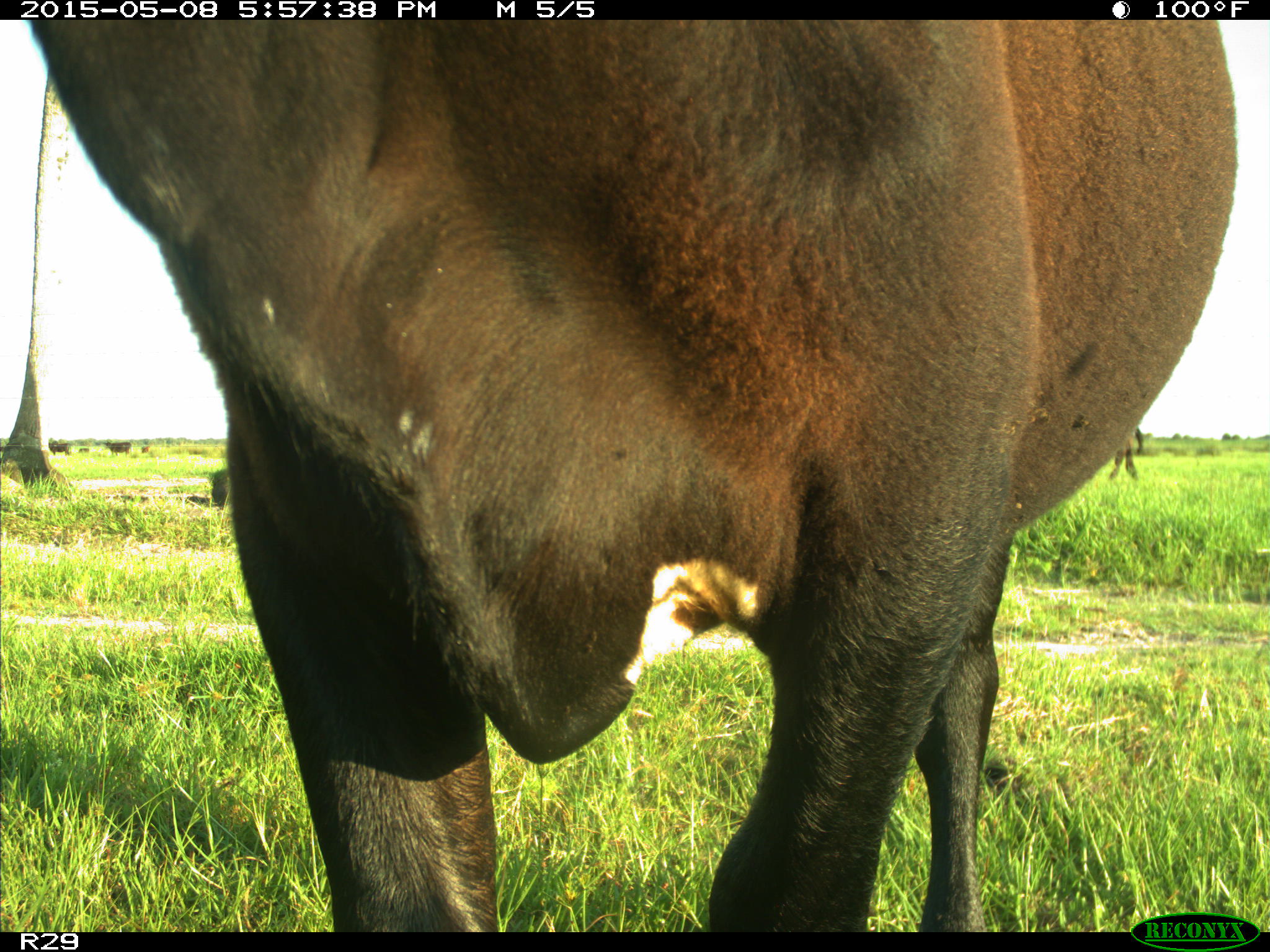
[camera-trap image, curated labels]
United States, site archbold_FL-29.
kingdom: Animalia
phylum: Chordata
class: Mammalia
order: Artiodactyla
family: Bovidae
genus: Bos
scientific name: Bos taurus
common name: domestic cow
Bos taurus (domestic cow).